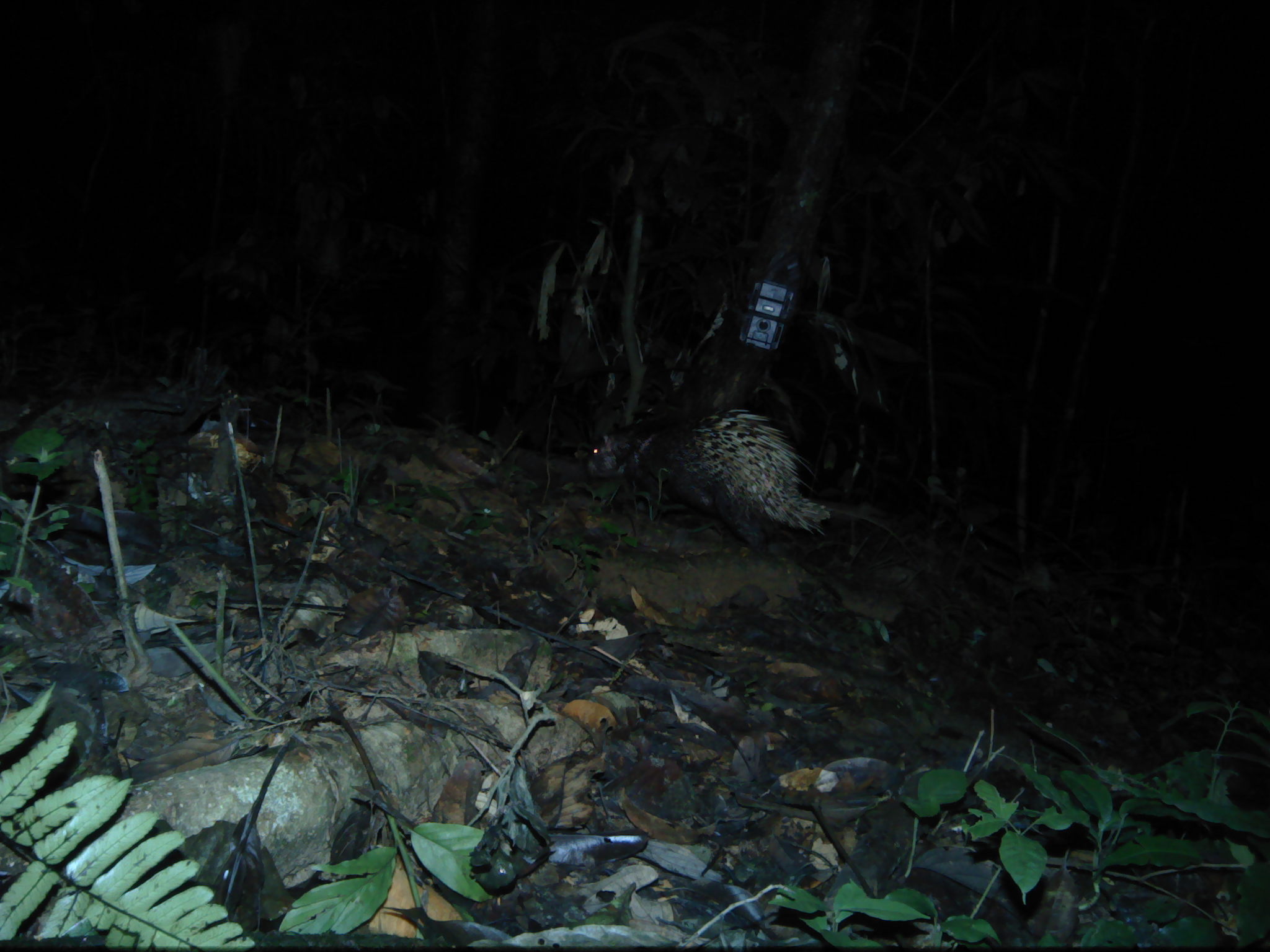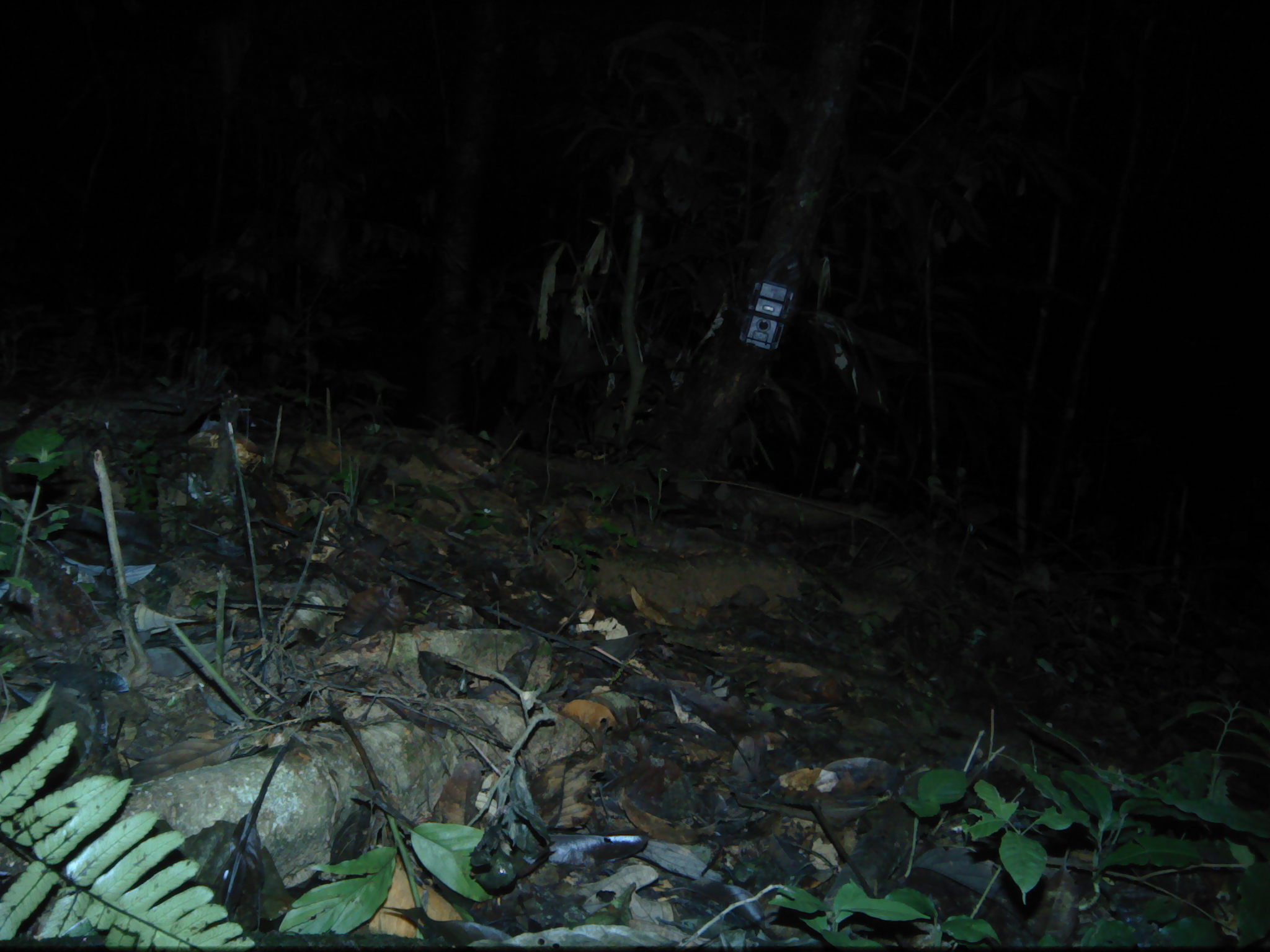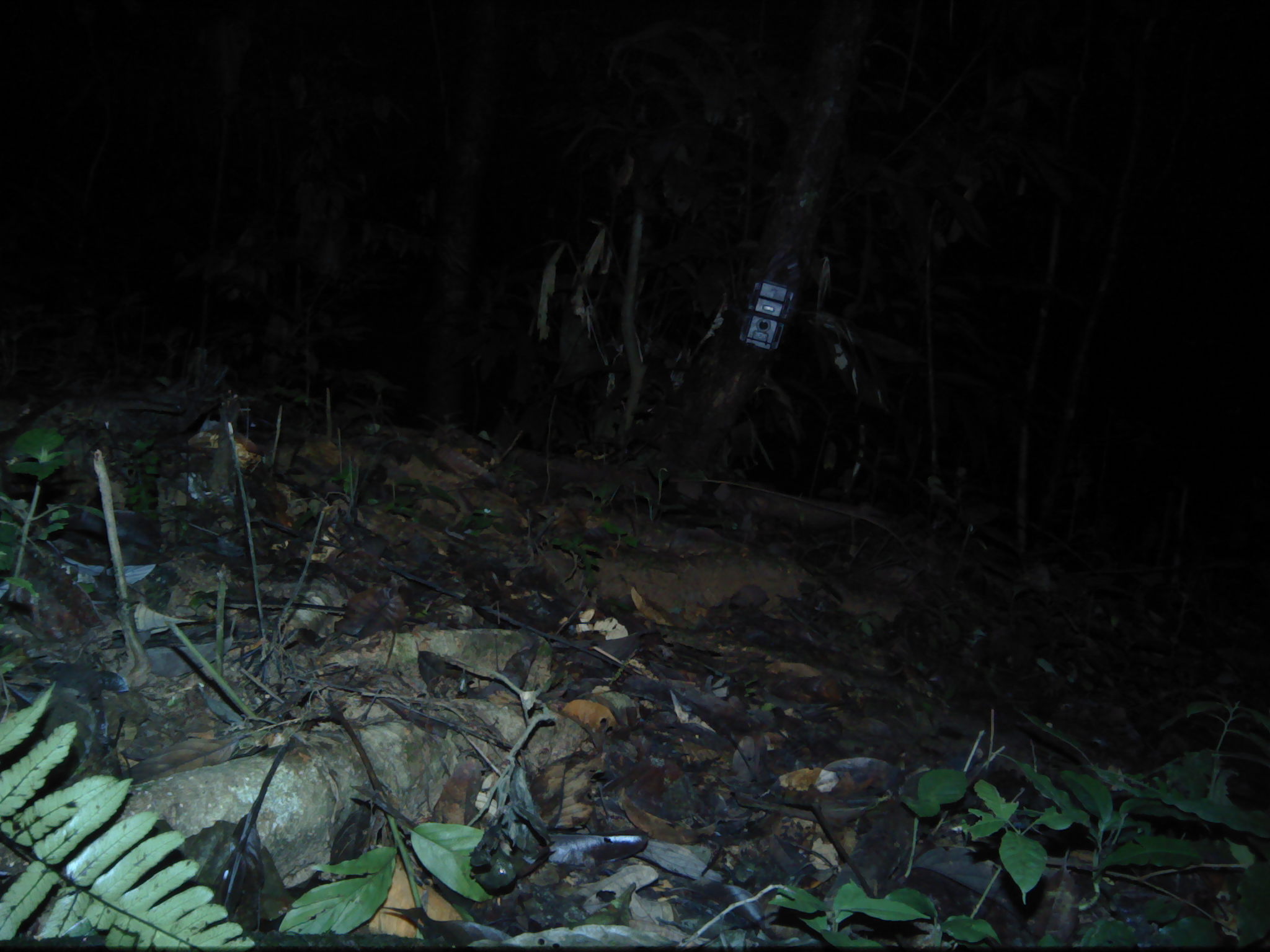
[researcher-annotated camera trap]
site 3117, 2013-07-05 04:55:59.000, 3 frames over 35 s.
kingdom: Animalia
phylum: Chordata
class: Mammalia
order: Rodentia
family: Hystricidae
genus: Hystrix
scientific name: Hystrix brachyura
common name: east asian porcupine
Hystrix brachyura (east asian porcupine), count 1.